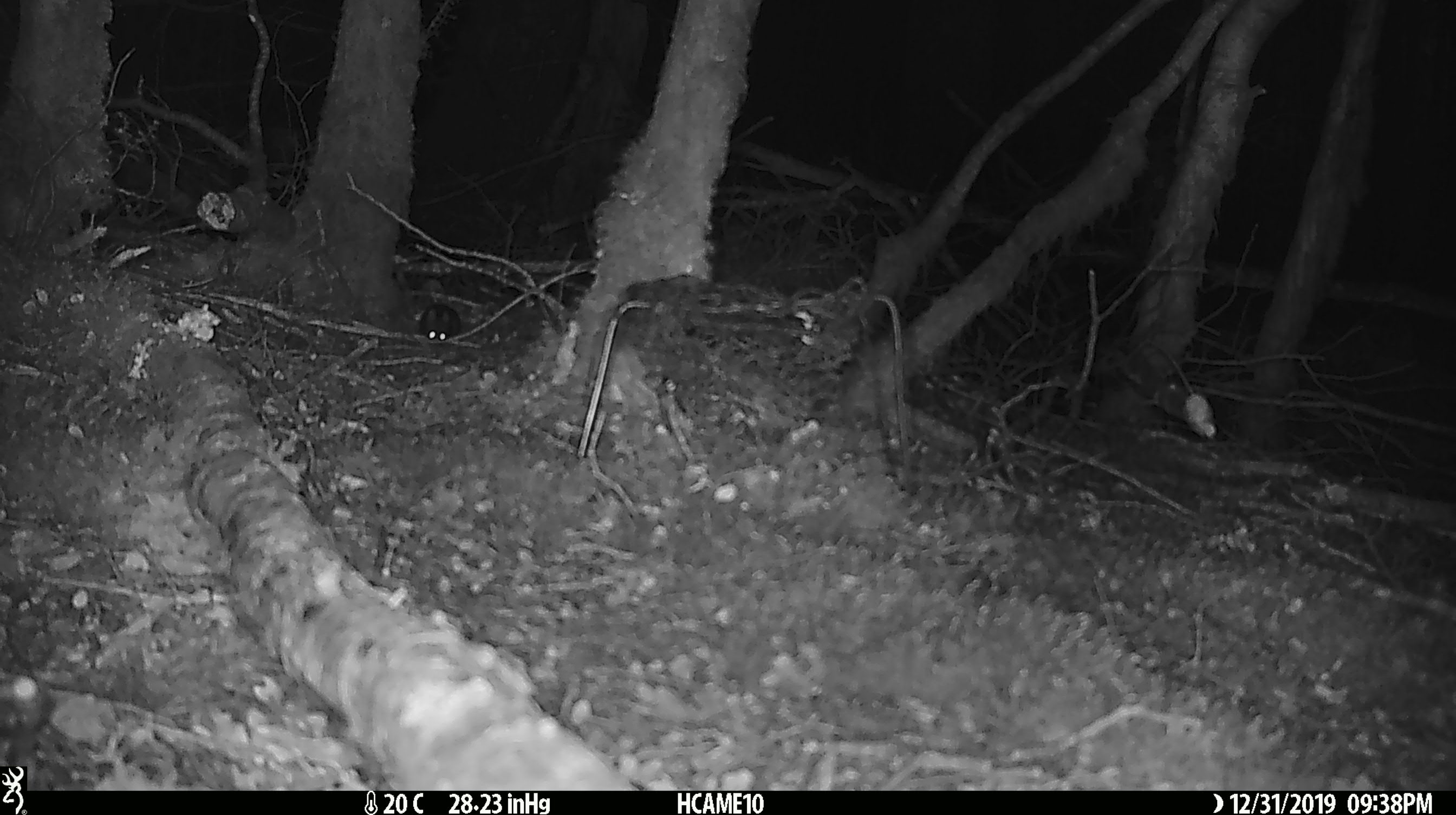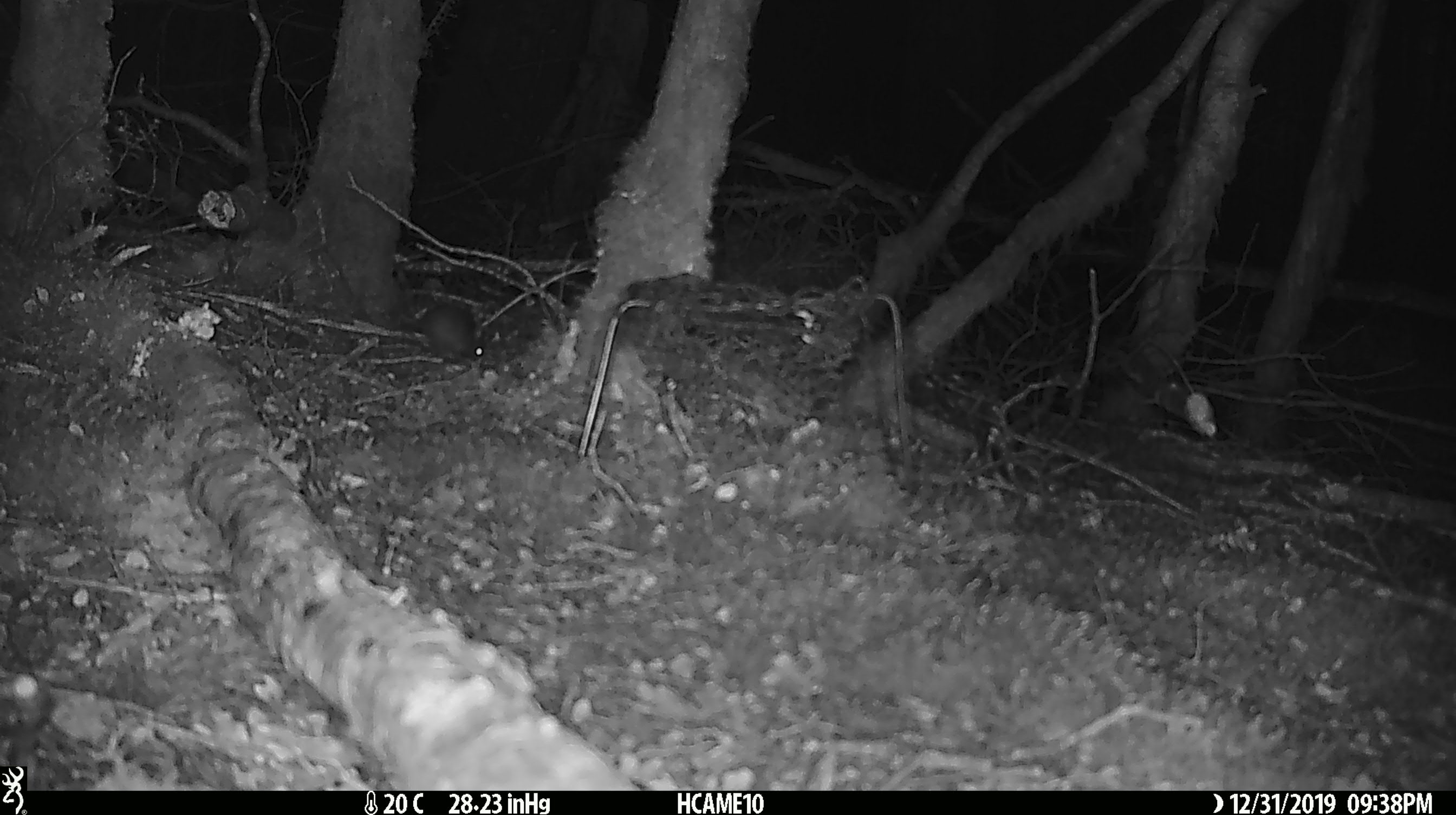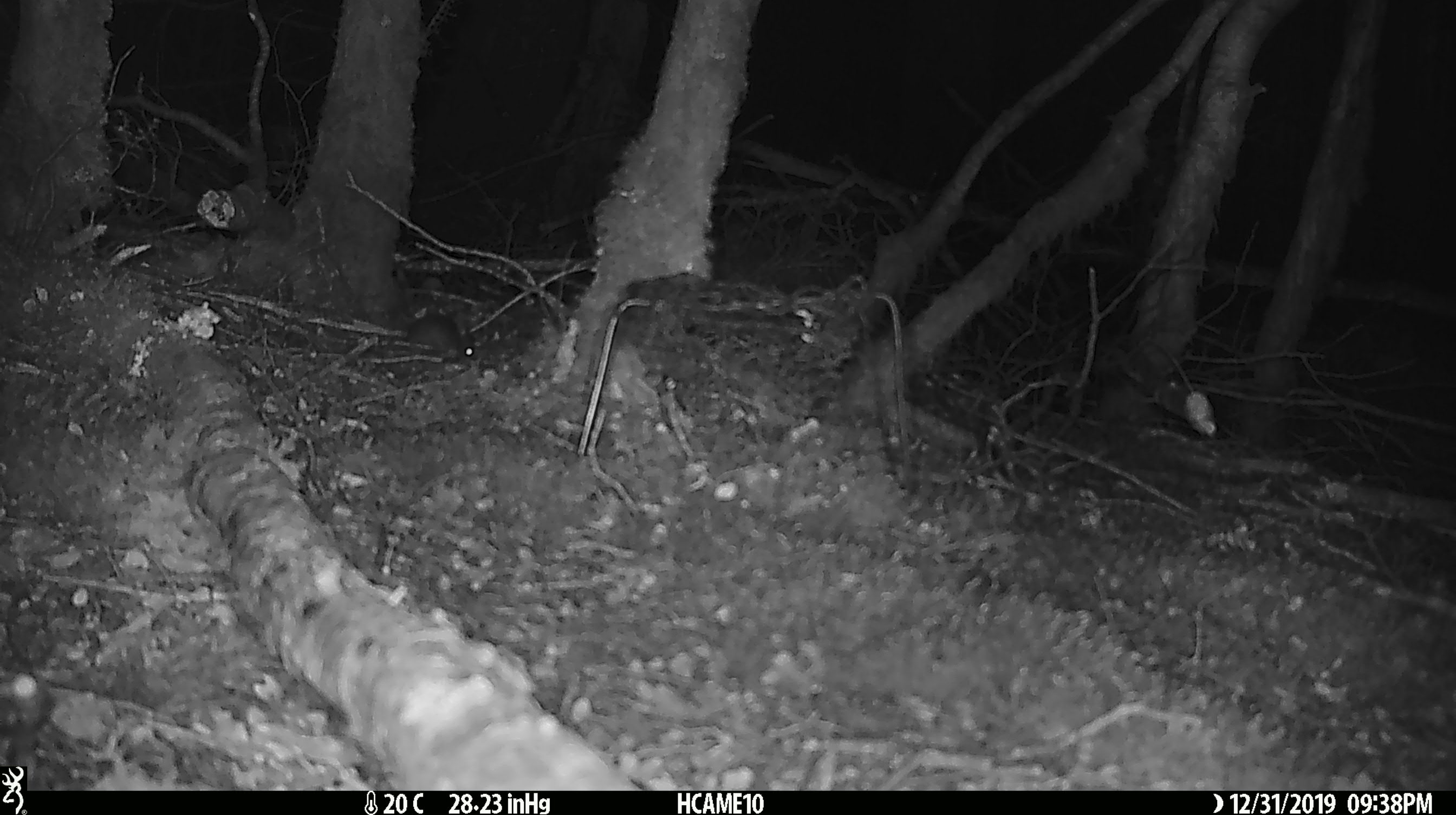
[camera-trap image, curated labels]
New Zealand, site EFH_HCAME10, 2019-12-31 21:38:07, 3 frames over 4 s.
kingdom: Animalia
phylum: Chordata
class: Mammalia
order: Rodentia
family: Muridae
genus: Mus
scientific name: Mus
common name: mouse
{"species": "mouse (Mus)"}